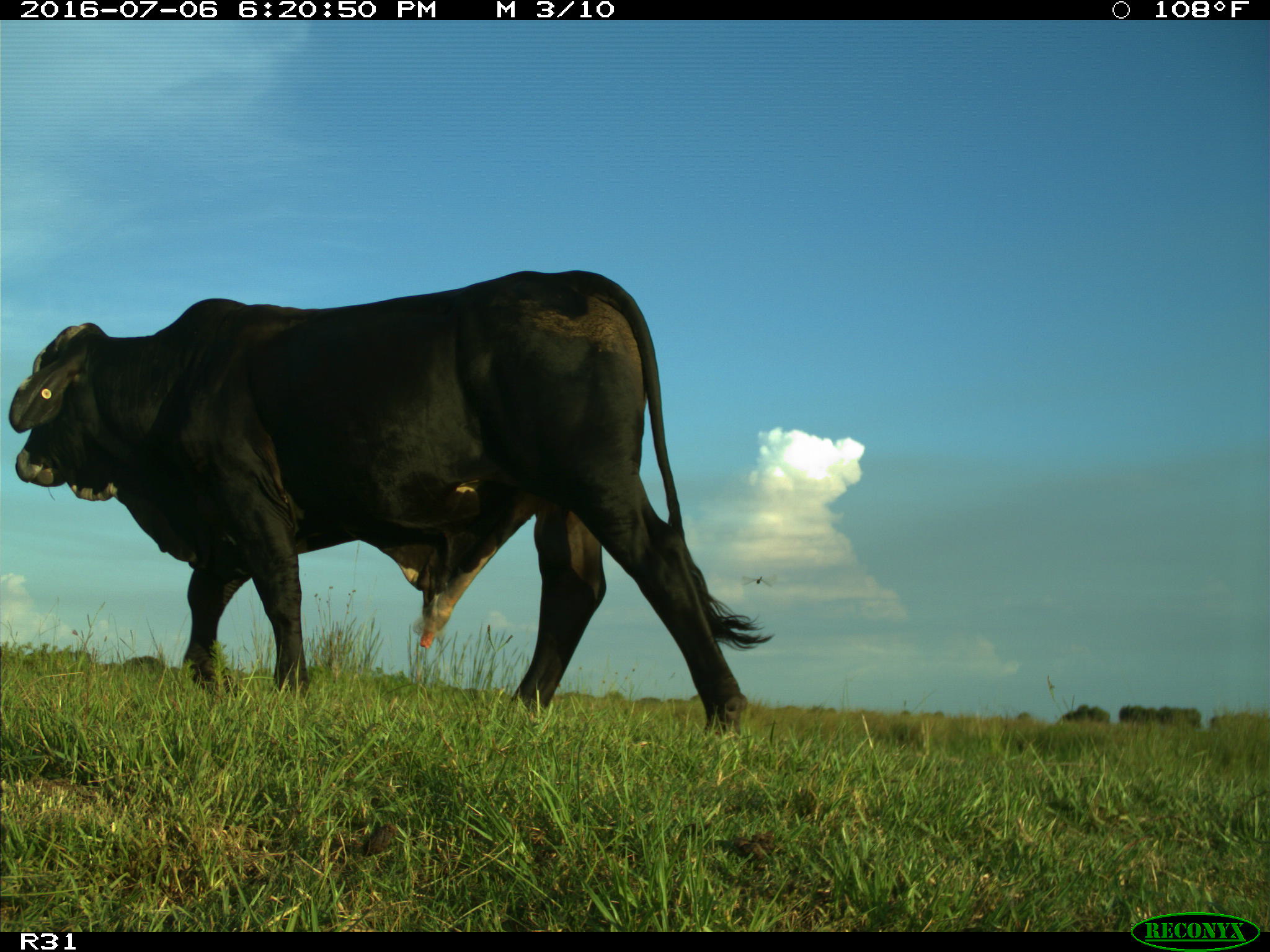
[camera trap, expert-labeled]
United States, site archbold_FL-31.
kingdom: Animalia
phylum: Chordata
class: Mammalia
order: Artiodactyla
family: Bovidae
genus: Bos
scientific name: Bos taurus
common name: domestic cow